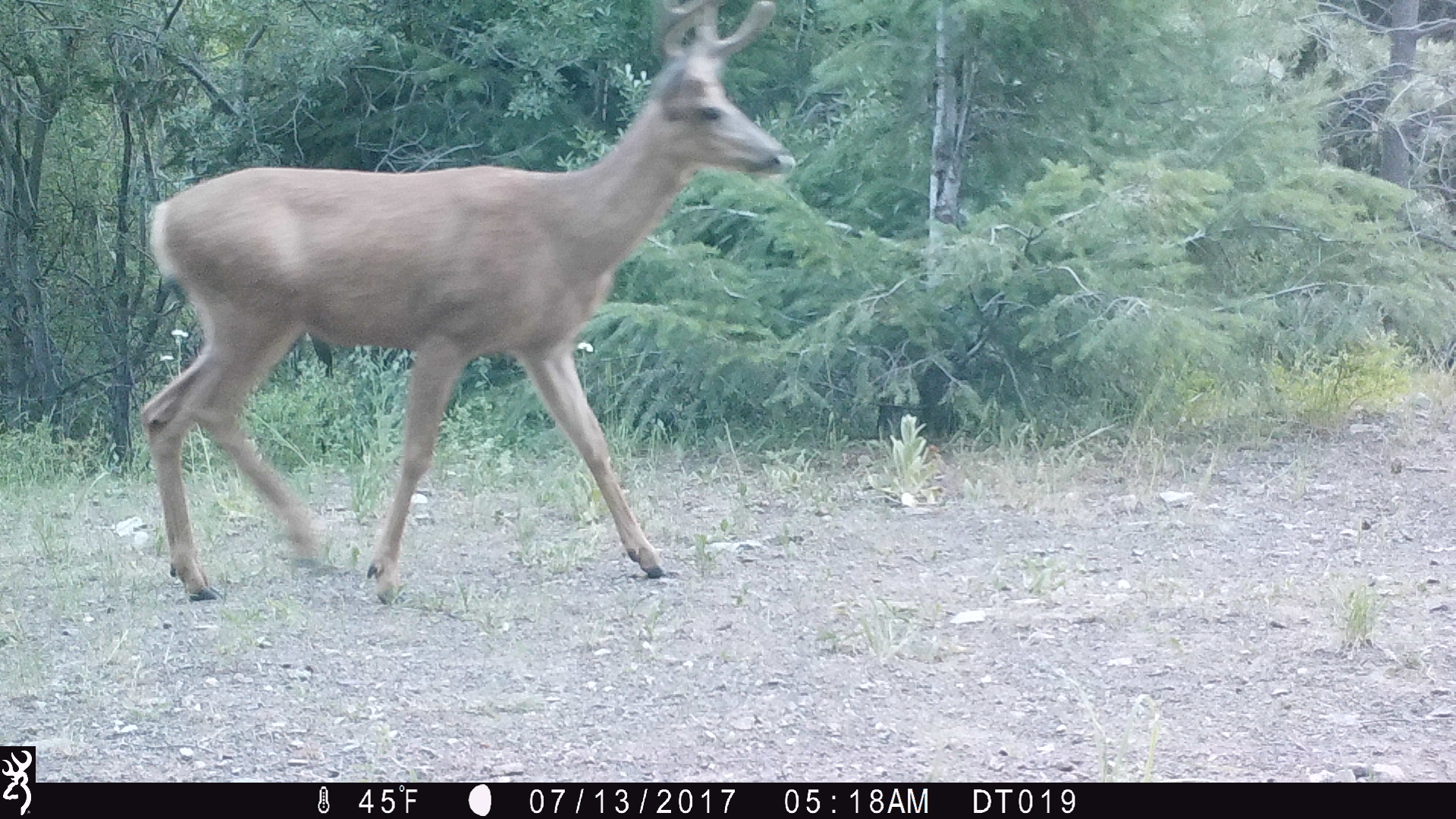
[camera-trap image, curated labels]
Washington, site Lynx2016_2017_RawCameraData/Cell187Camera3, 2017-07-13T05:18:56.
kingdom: Animalia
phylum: Chordata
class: Mammalia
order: Artiodactyla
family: Cervidae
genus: Odocoileus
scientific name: Odocoileus hemionus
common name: mule deer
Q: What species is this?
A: Odocoileus hemionus (mule deer).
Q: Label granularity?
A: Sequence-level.